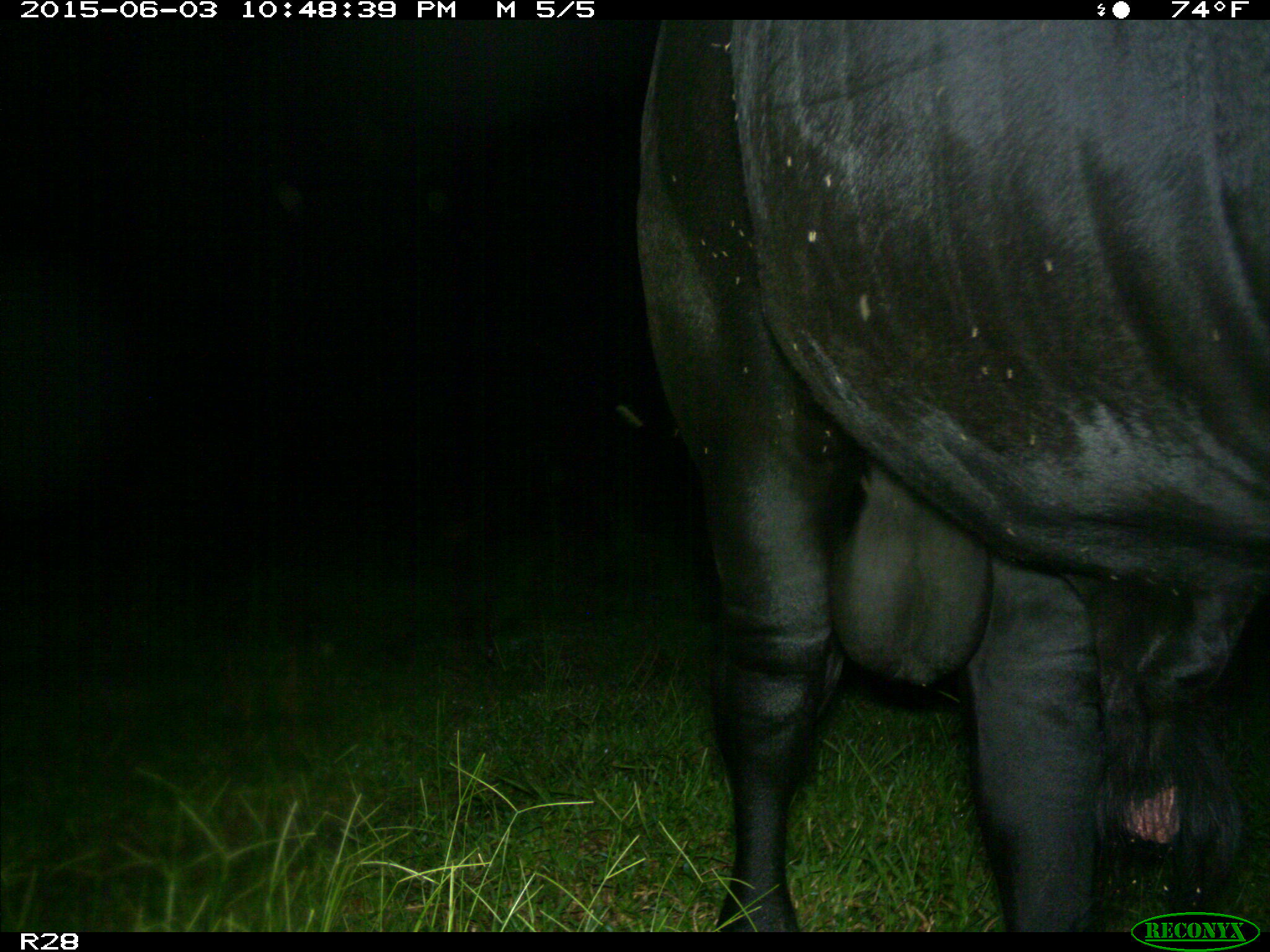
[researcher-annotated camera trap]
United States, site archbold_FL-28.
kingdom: Animalia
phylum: Chordata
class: Mammalia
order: Artiodactyla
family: Bovidae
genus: Bos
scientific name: Bos taurus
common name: domestic cow